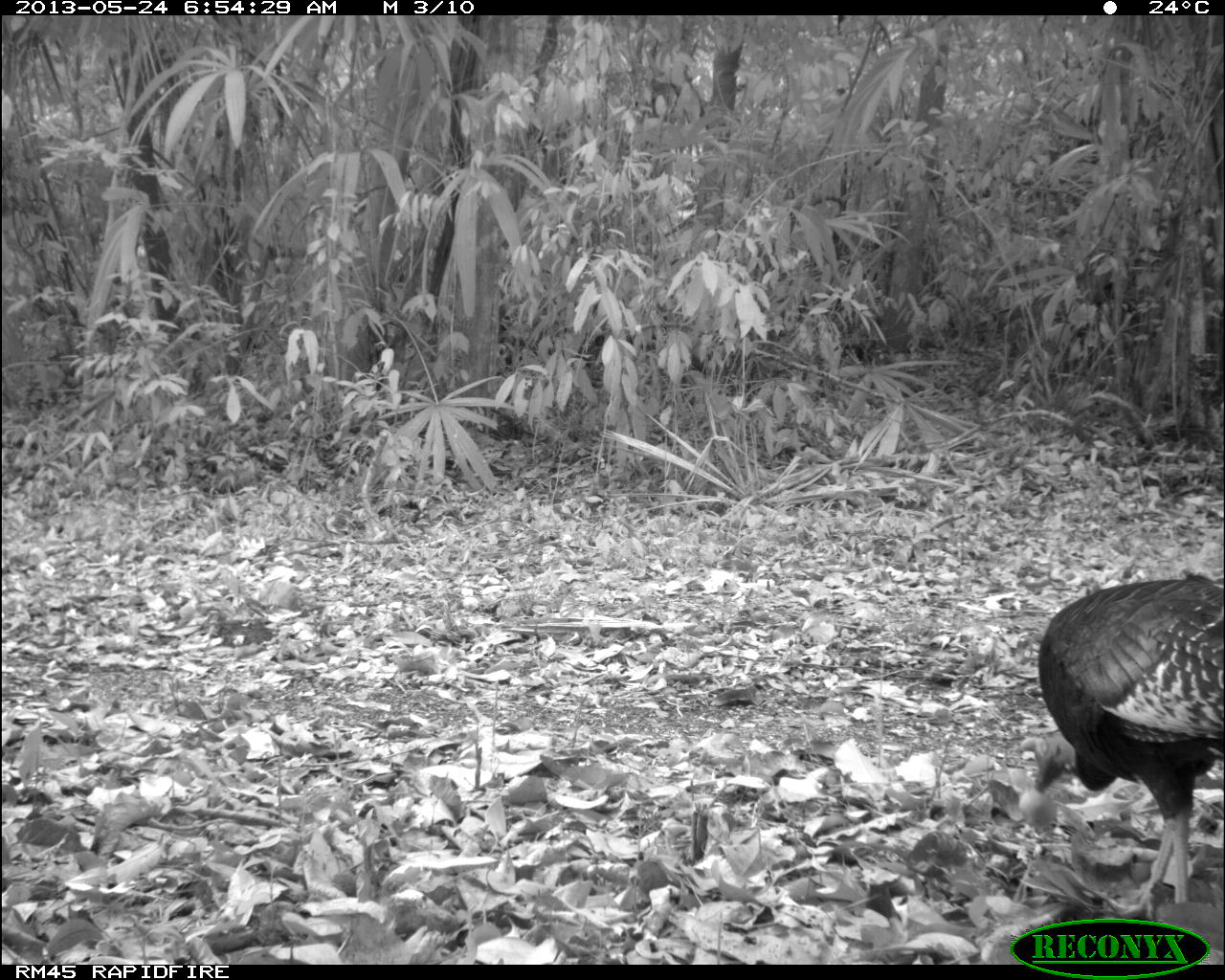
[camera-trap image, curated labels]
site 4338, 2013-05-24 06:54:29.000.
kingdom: Animalia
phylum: Chordata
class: Aves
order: Galliformes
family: Phasianidae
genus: Meleagris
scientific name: Meleagris ocellata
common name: ocellated turkey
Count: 2.